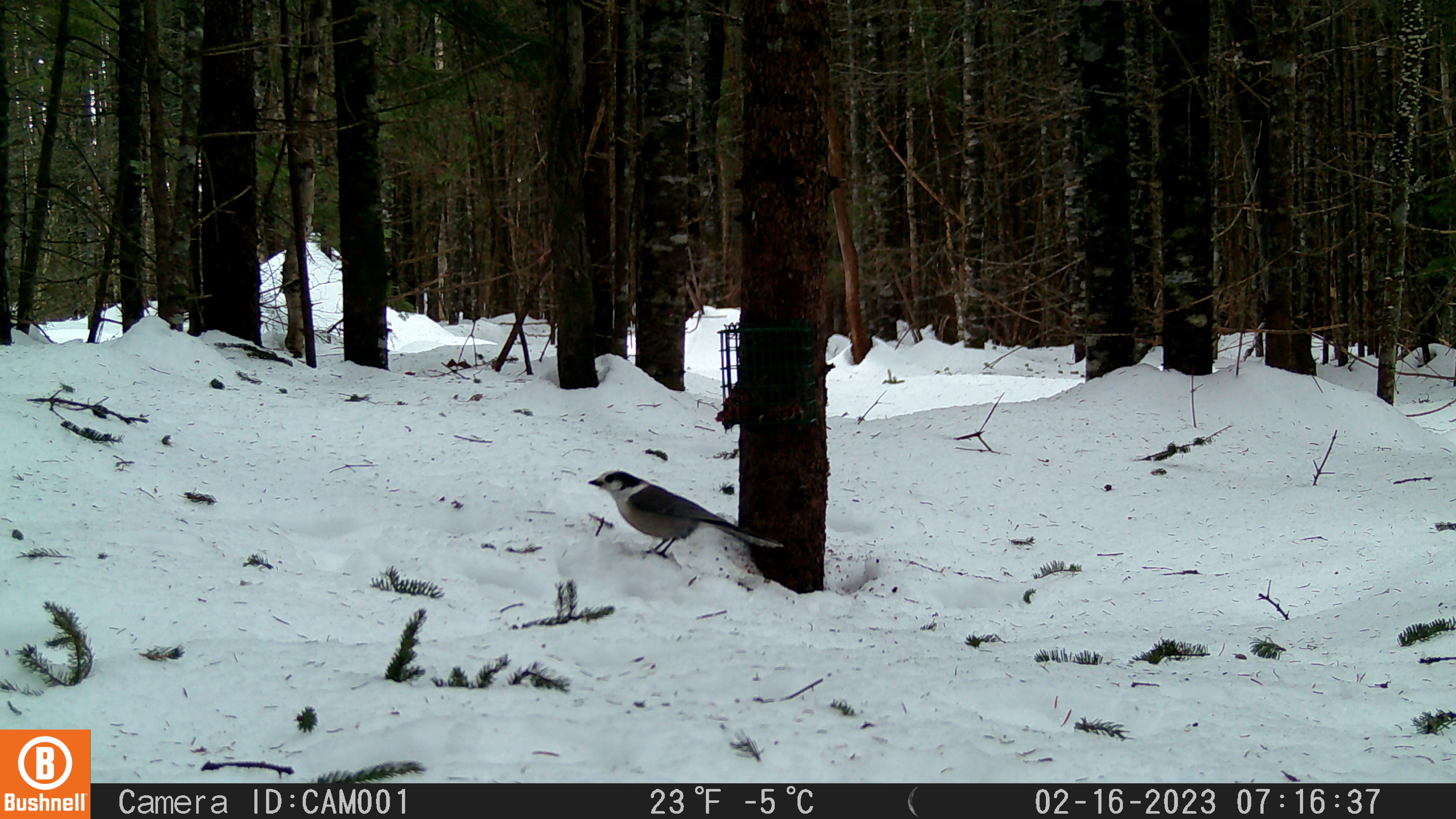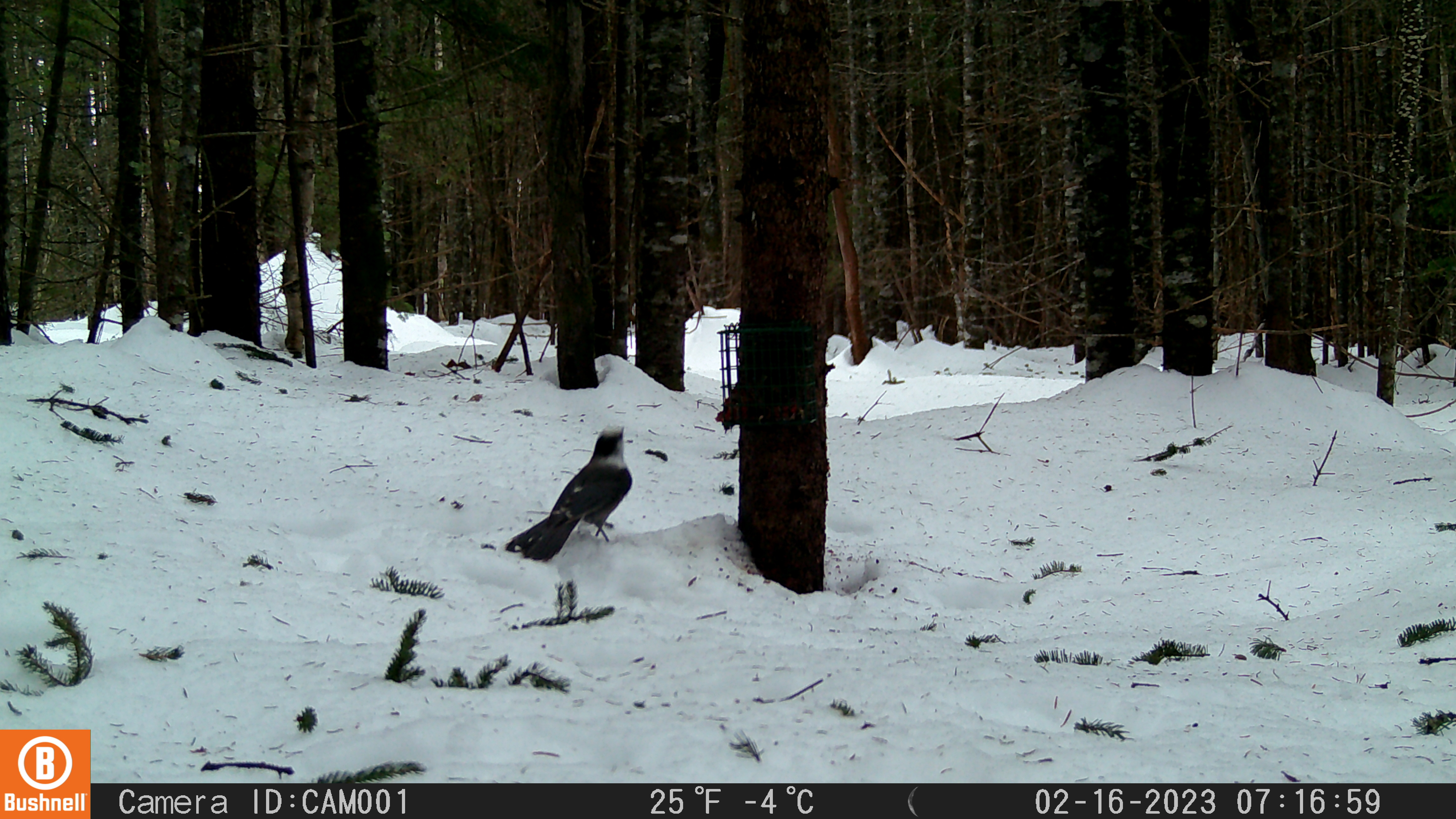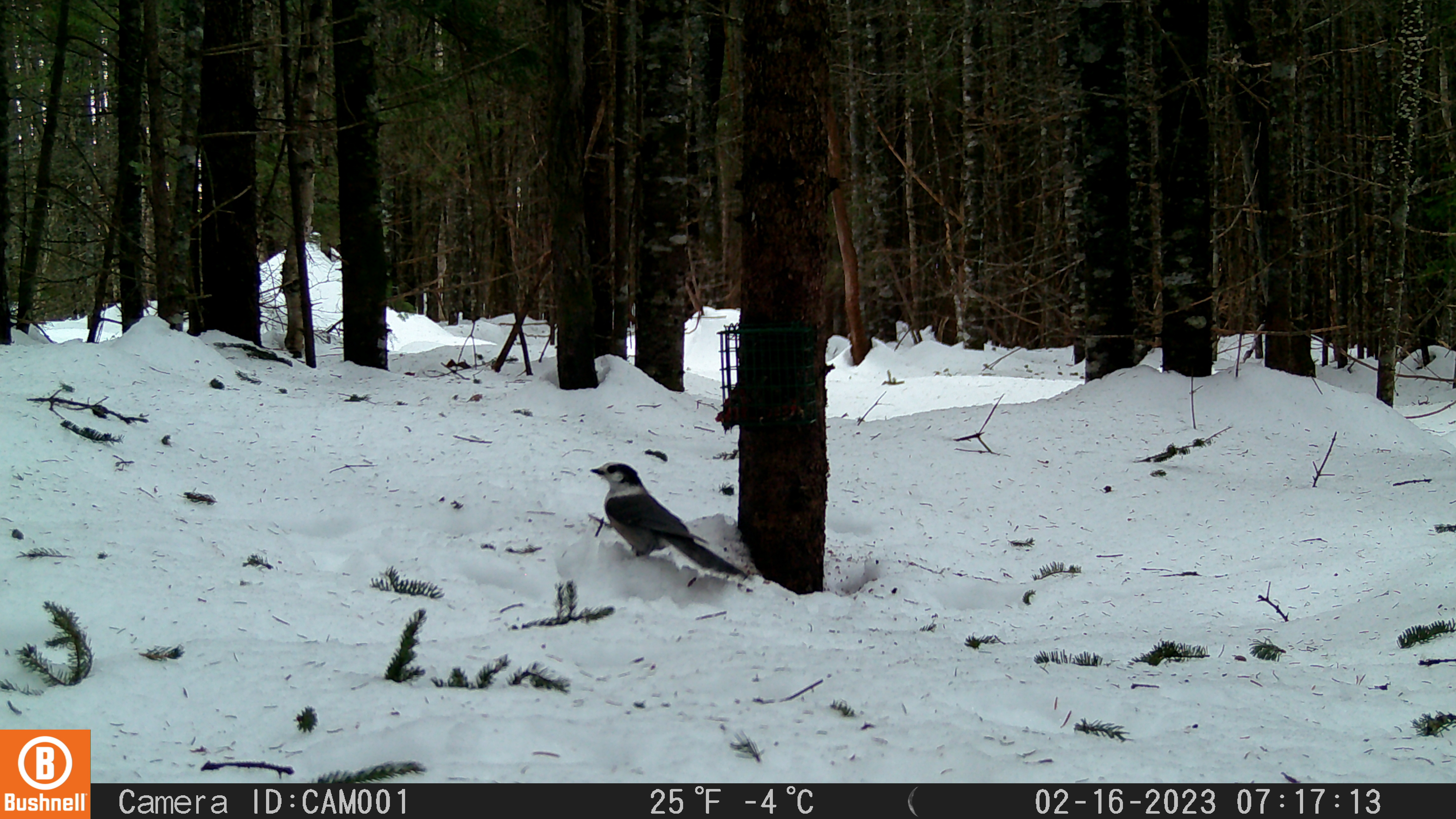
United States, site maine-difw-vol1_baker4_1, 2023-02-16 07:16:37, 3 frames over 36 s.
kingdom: Animalia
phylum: Chordata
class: Aves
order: Passeriformes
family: Corvidae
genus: Perisoreus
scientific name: Perisoreus canadensis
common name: canada jay